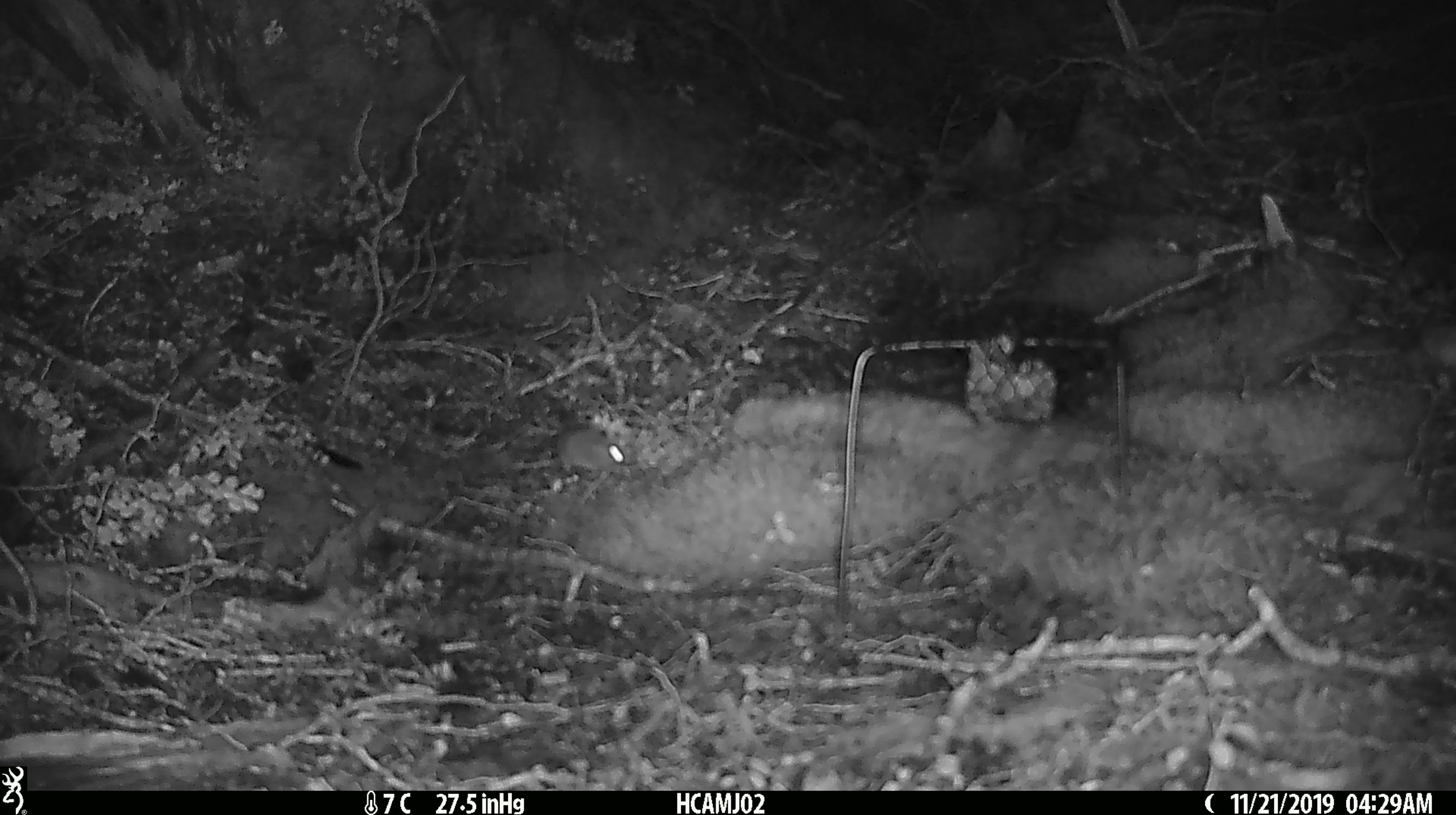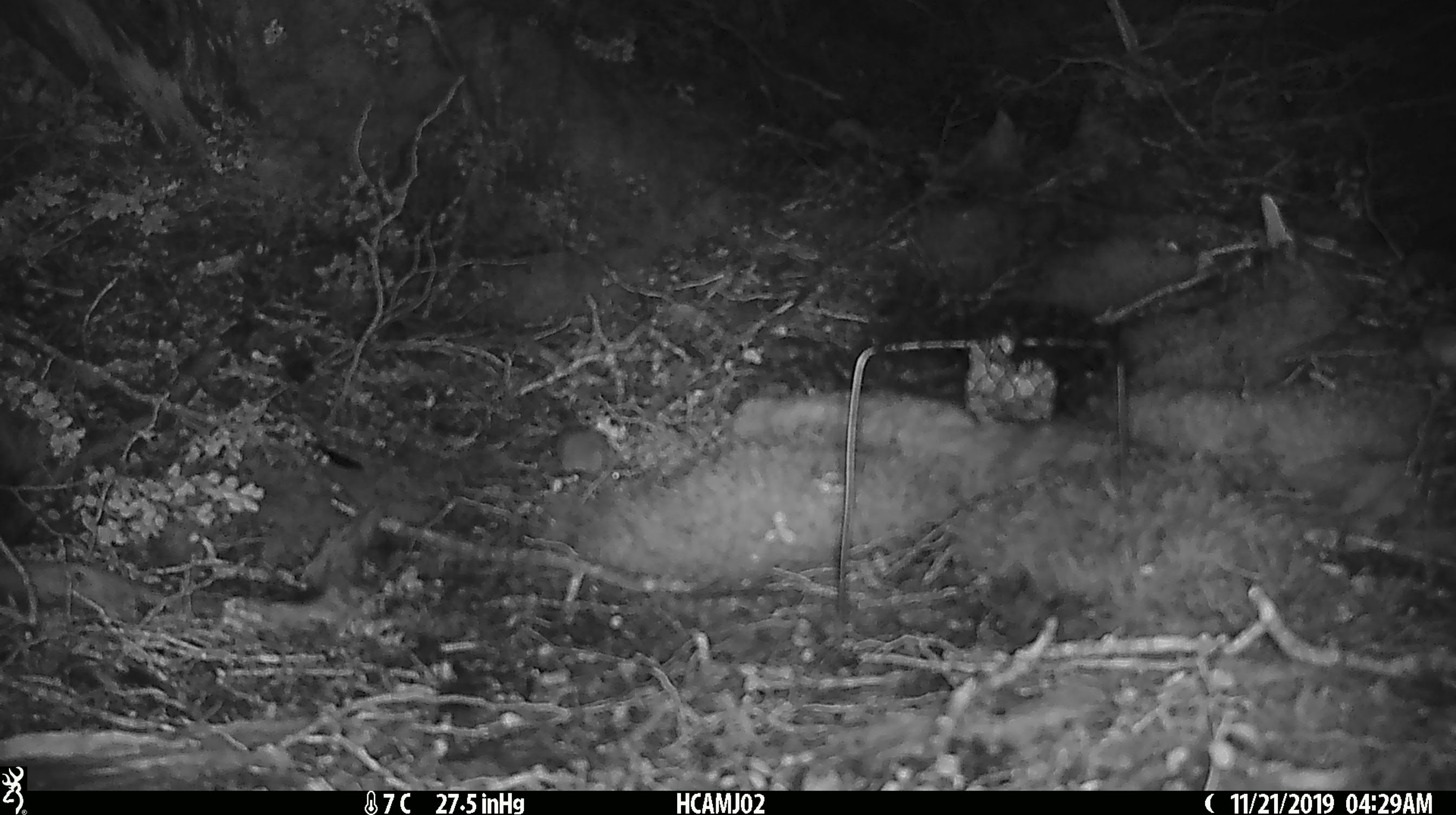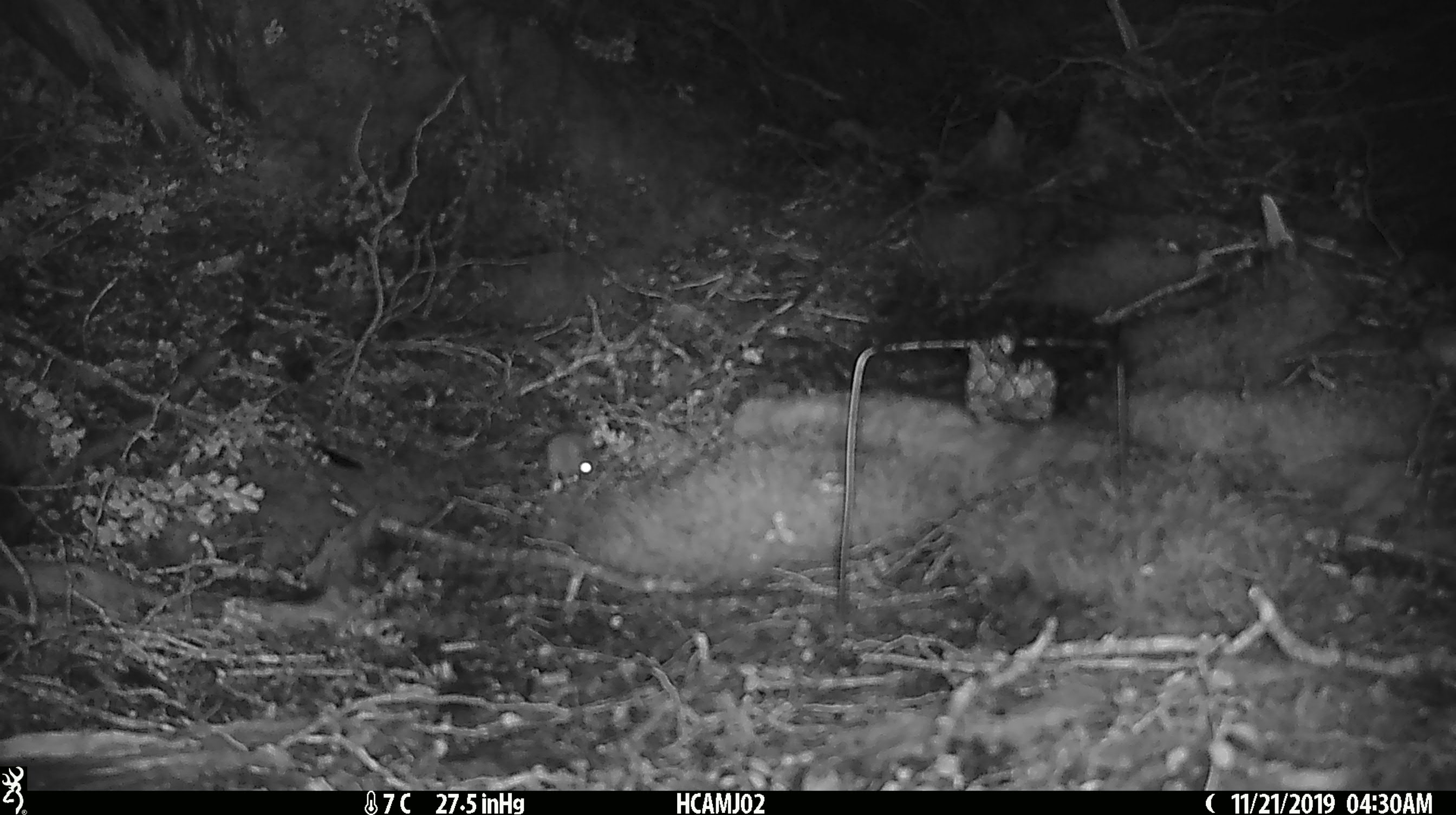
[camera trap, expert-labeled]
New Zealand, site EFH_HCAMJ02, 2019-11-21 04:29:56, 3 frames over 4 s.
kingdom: Animalia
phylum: Chordata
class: Mammalia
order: Rodentia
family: Muridae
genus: Mus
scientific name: Mus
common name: mouse